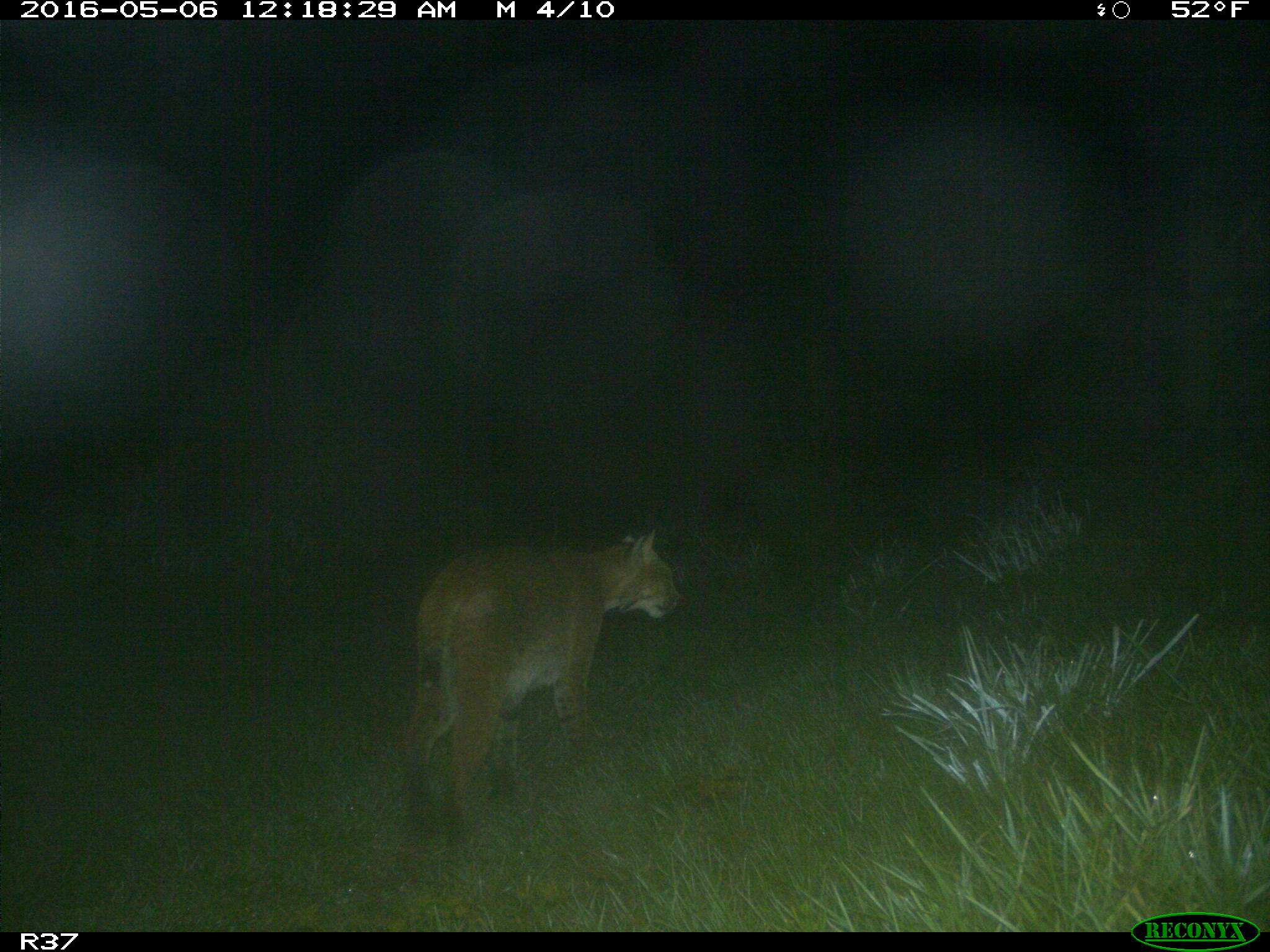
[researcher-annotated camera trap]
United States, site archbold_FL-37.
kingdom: Animalia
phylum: Chordata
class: Mammalia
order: Carnivora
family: Felidae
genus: Lynx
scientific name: Lynx rufus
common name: bobcat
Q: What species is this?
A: Lynx rufus (bobcat).